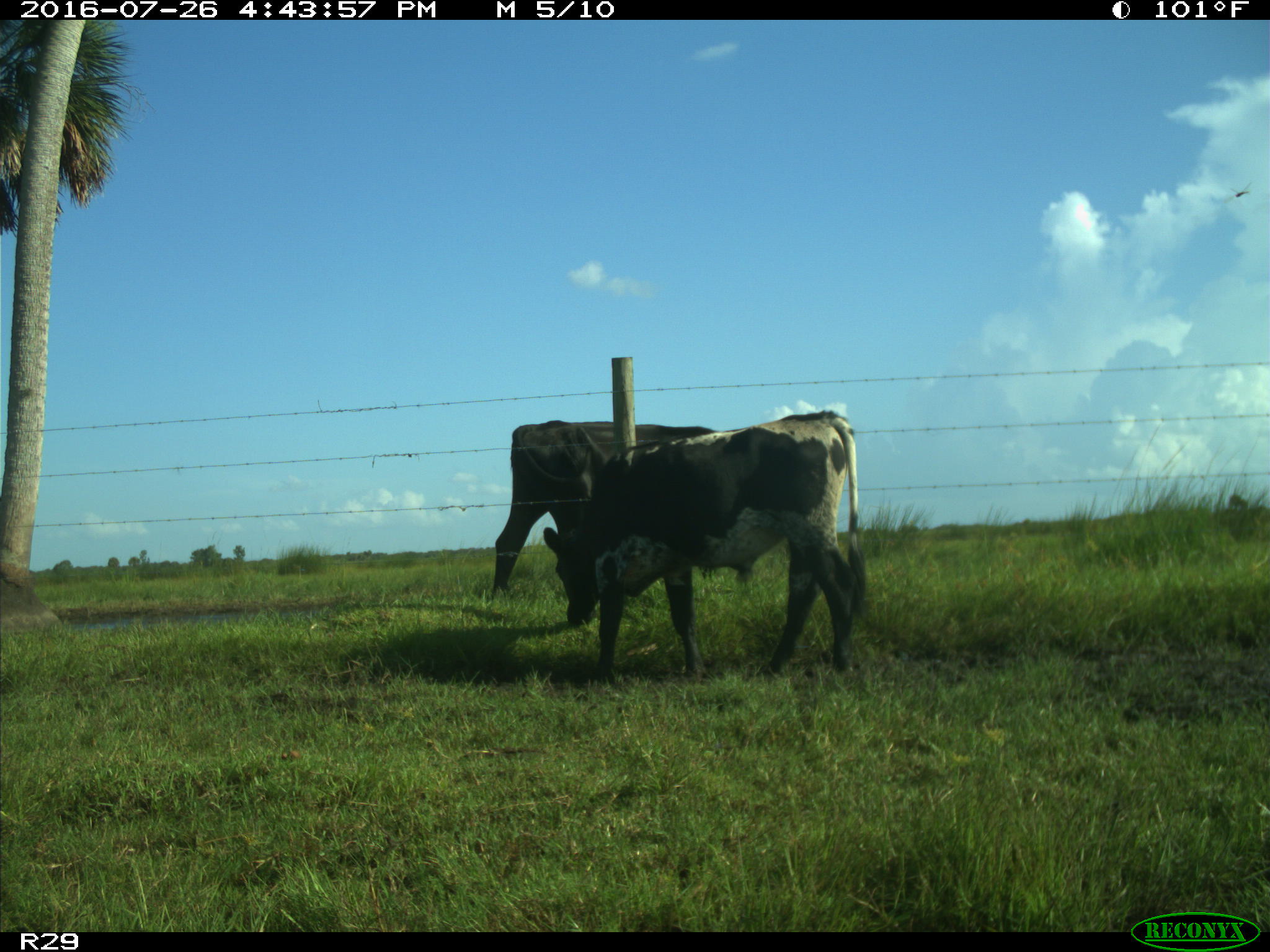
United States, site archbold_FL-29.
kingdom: Animalia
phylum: Chordata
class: Mammalia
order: Artiodactyla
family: Bovidae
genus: Bos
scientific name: Bos taurus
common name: domestic cow